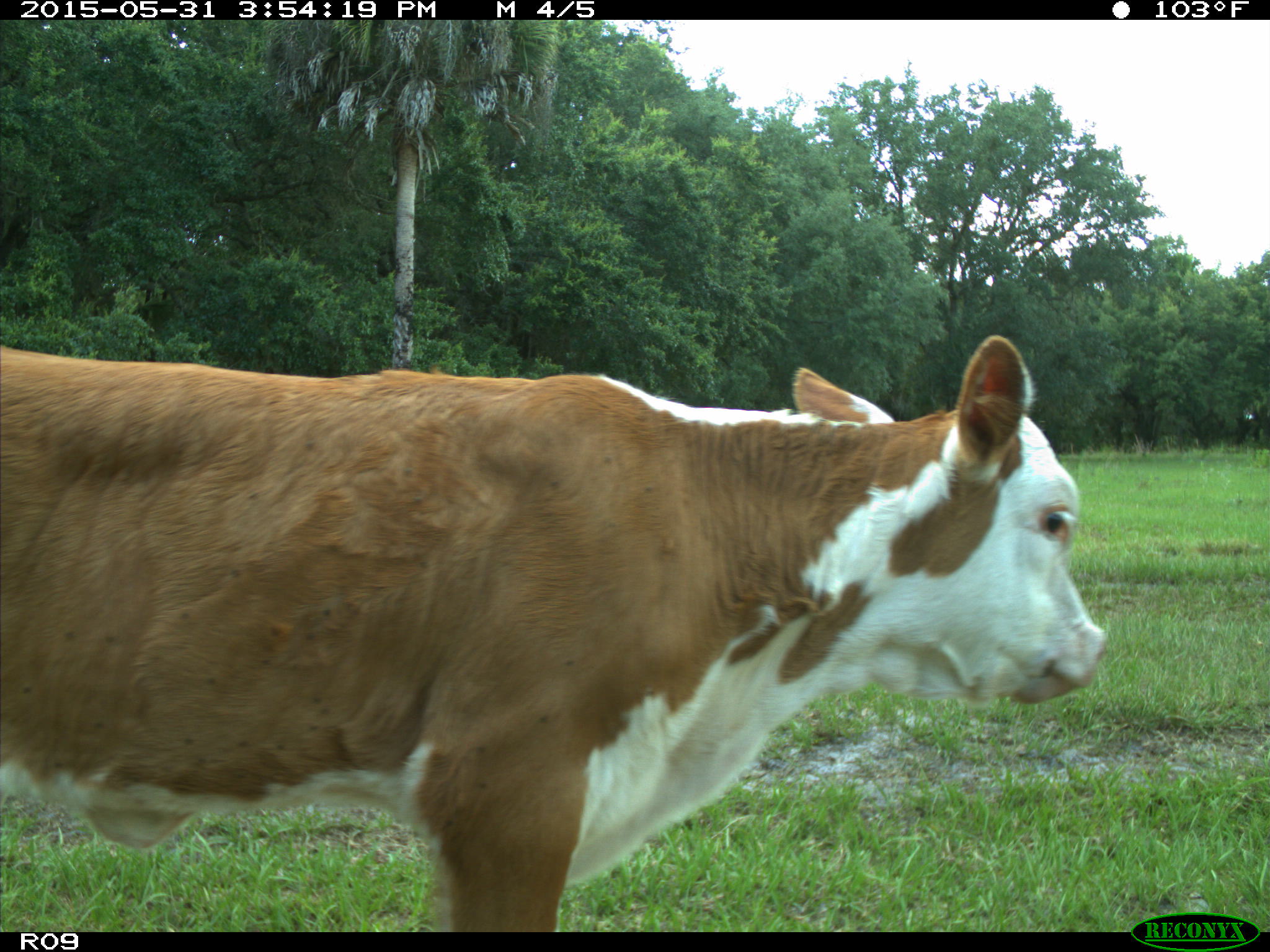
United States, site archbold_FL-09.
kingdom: Animalia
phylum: Chordata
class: Mammalia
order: Artiodactyla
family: Bovidae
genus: Bos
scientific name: Bos taurus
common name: domestic cow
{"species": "Bos taurus (domestic cow)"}